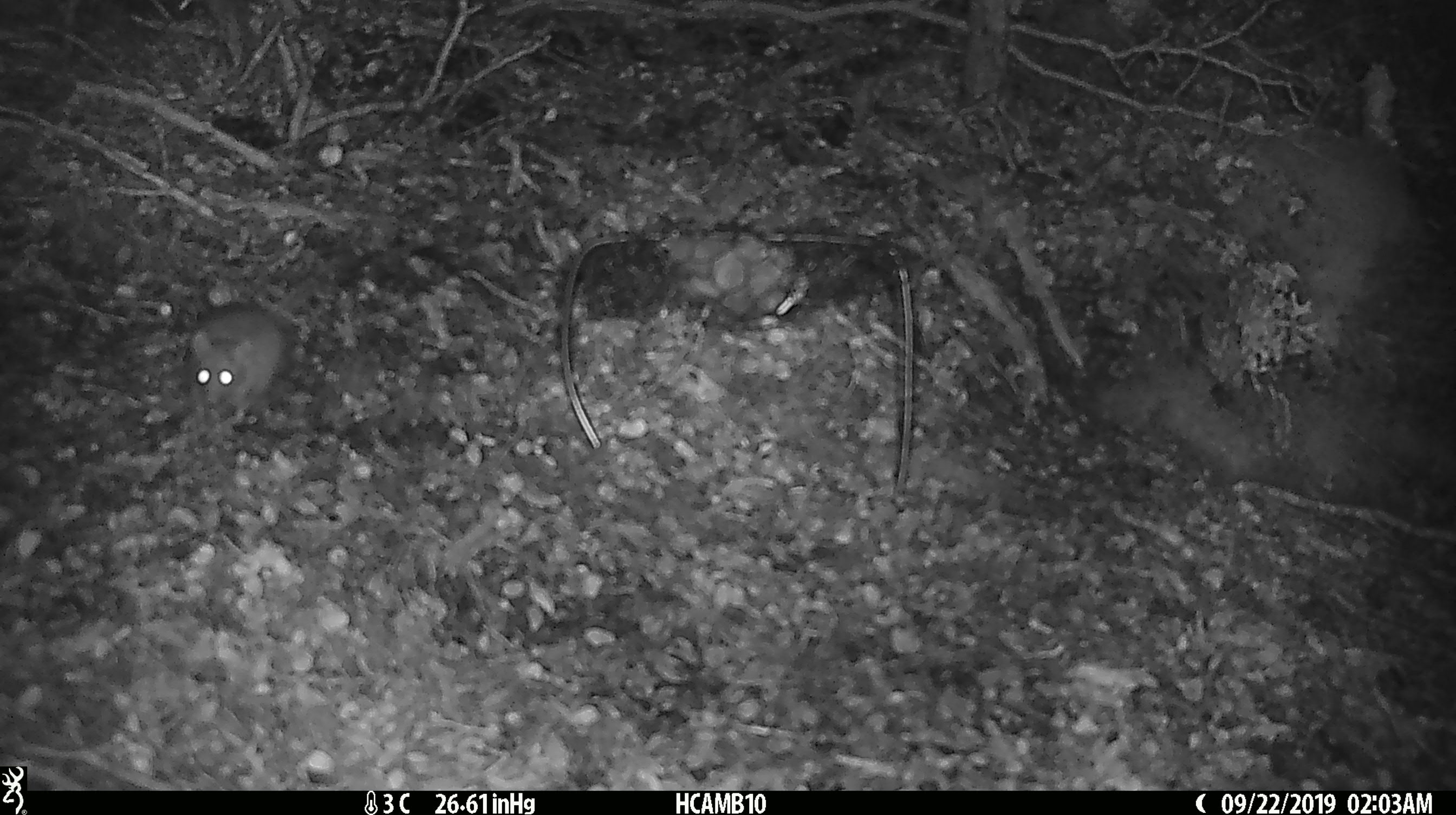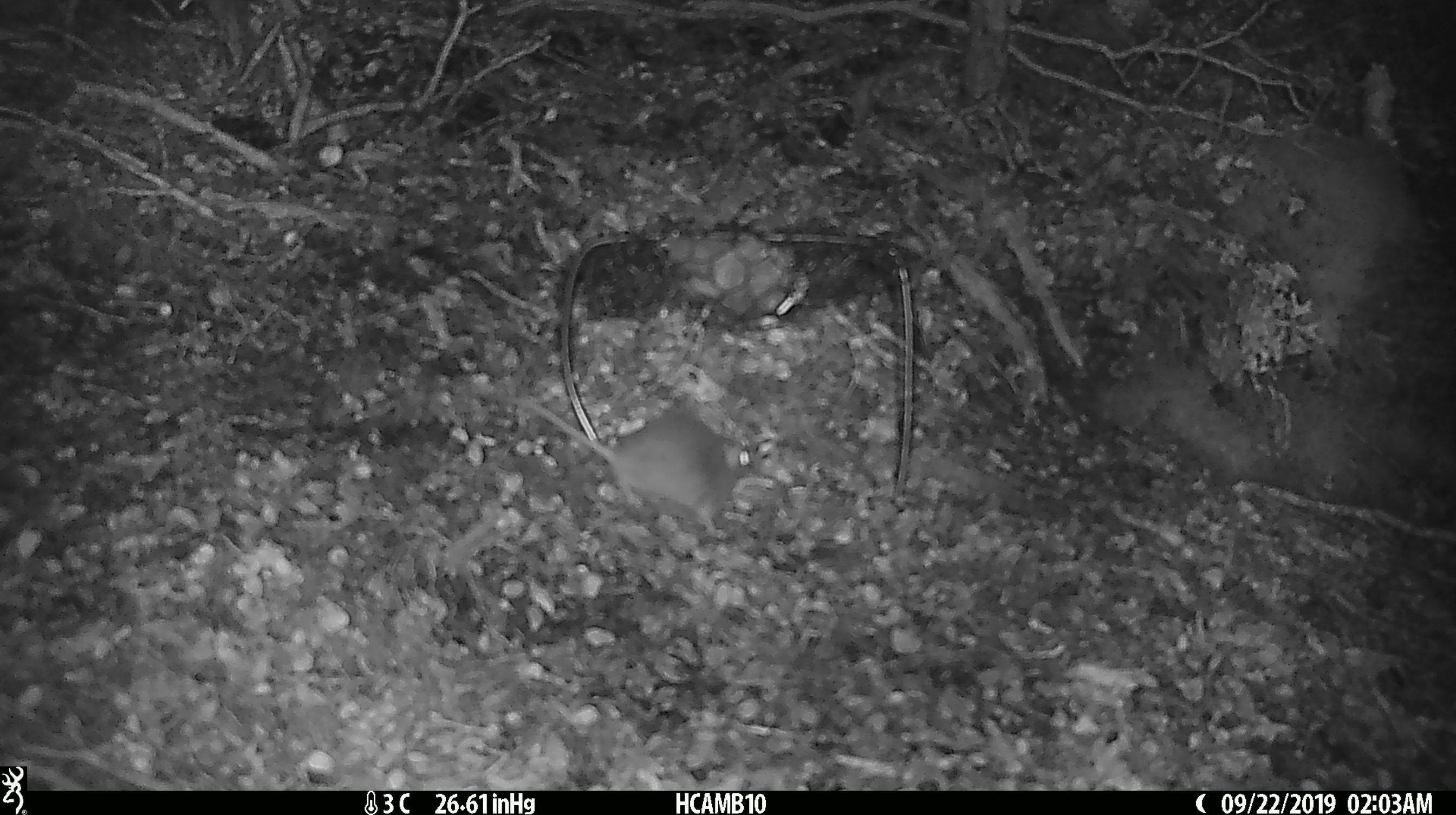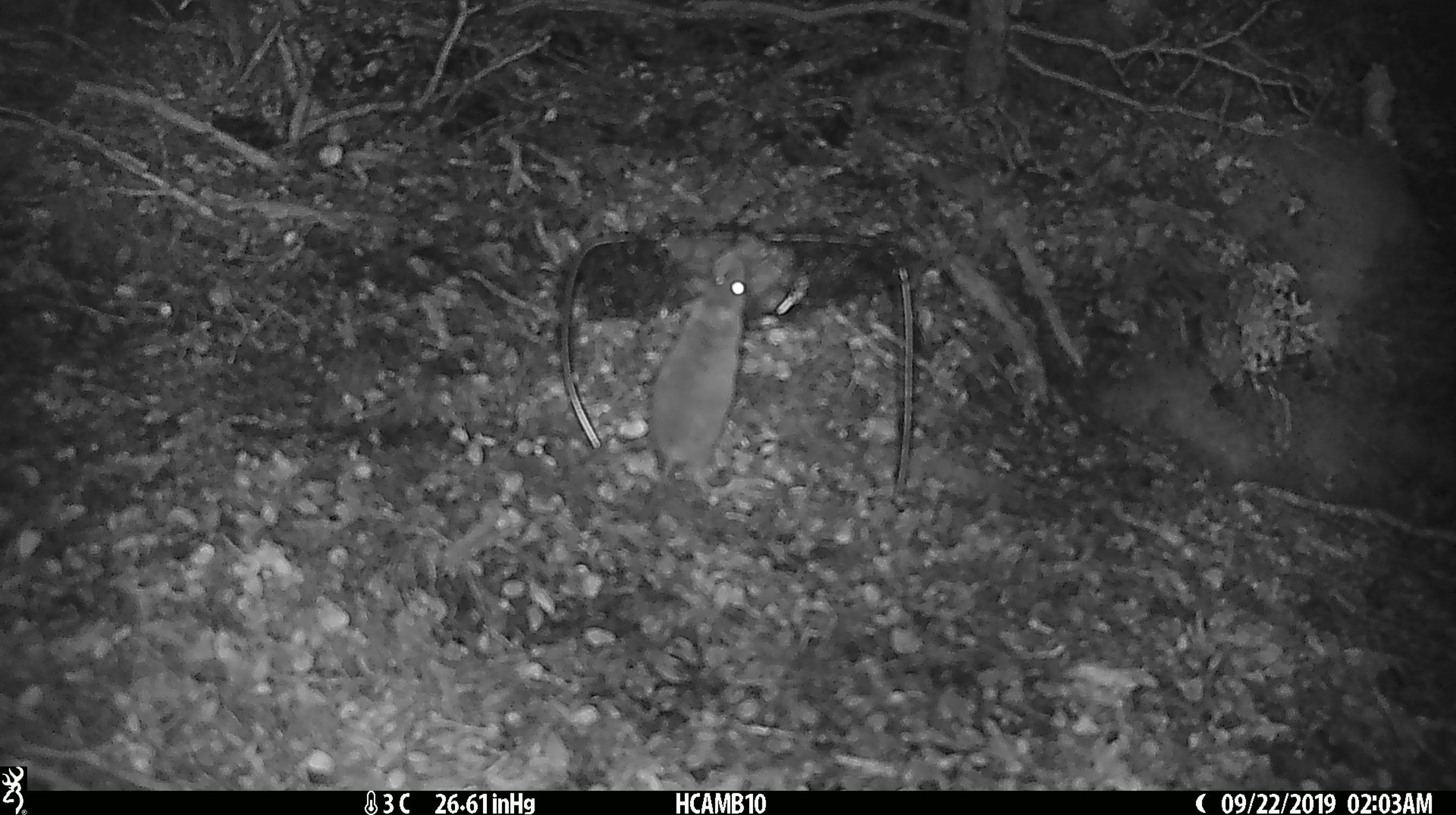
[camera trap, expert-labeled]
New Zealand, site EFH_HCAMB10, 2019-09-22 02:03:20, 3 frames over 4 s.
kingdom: Animalia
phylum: Chordata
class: Mammalia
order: Rodentia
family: Muridae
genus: Mus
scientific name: Mus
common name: mouse